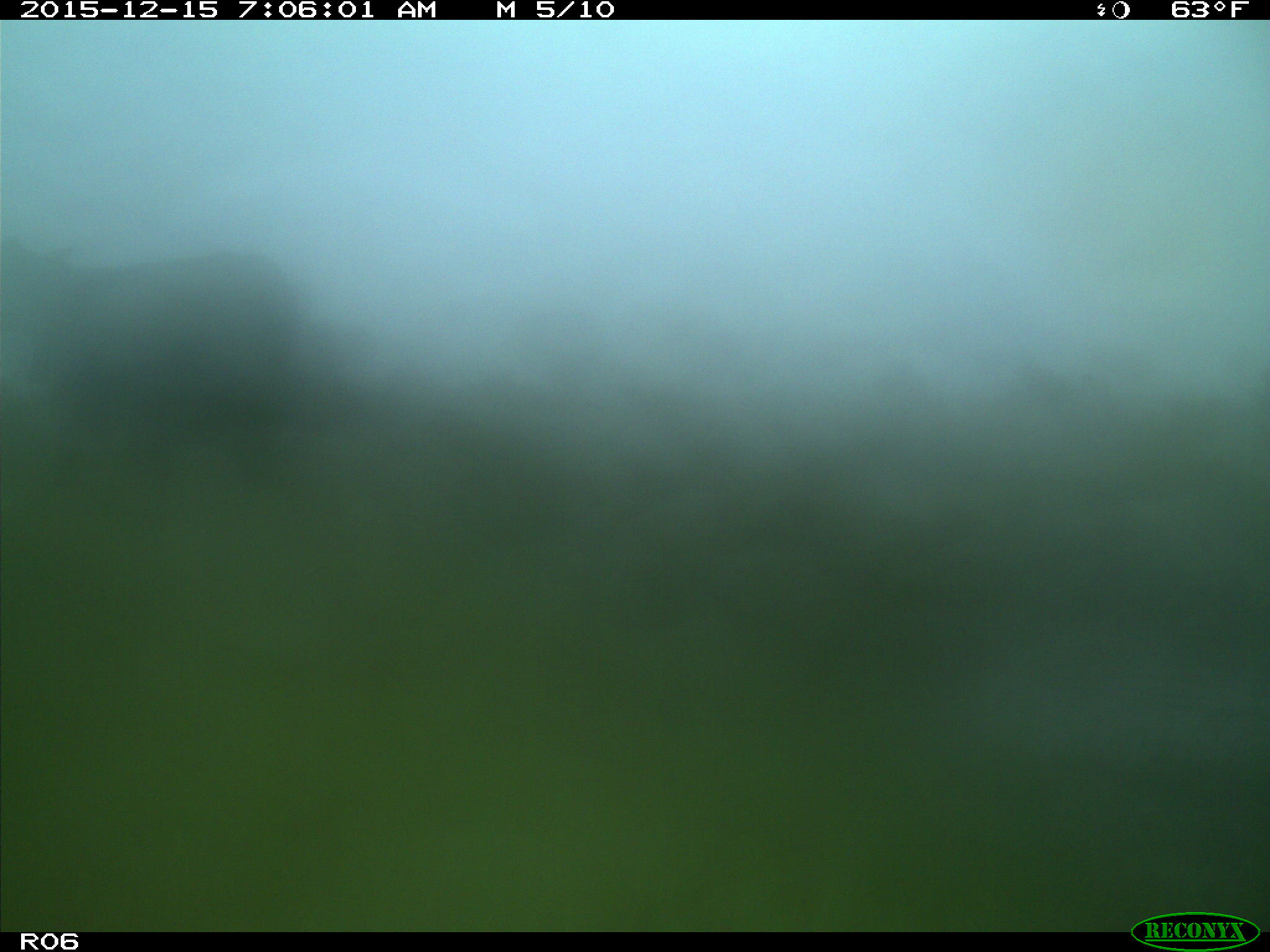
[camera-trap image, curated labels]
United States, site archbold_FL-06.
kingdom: Animalia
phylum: Chordata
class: Mammalia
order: Artiodactyla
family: Bovidae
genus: Bos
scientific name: Bos taurus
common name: domestic cow